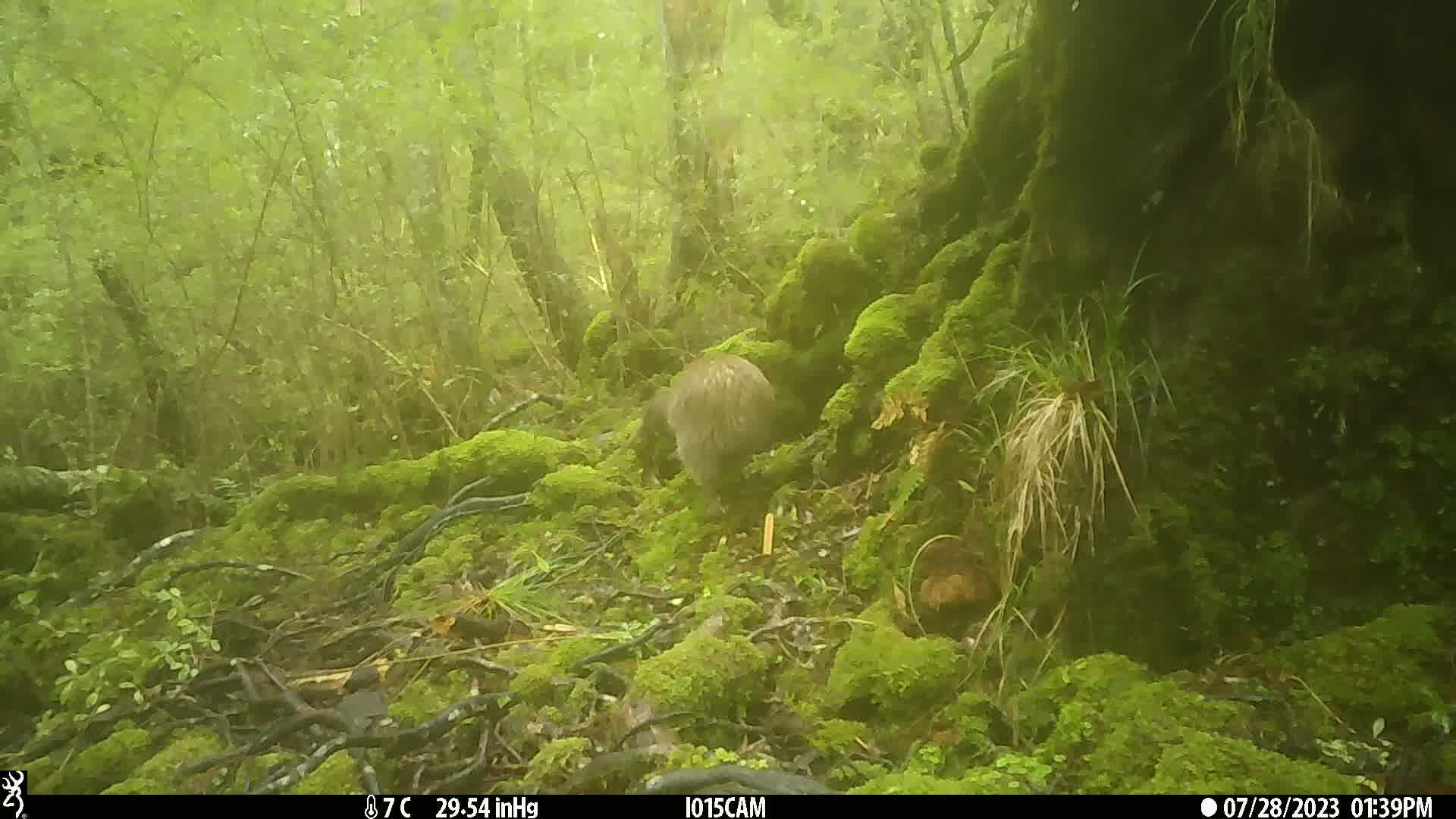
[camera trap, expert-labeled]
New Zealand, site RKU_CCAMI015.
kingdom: Animalia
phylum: Chordata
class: Aves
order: Apterygiformes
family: Apterygidae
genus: Apteryx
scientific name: Apteryx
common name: kiwi